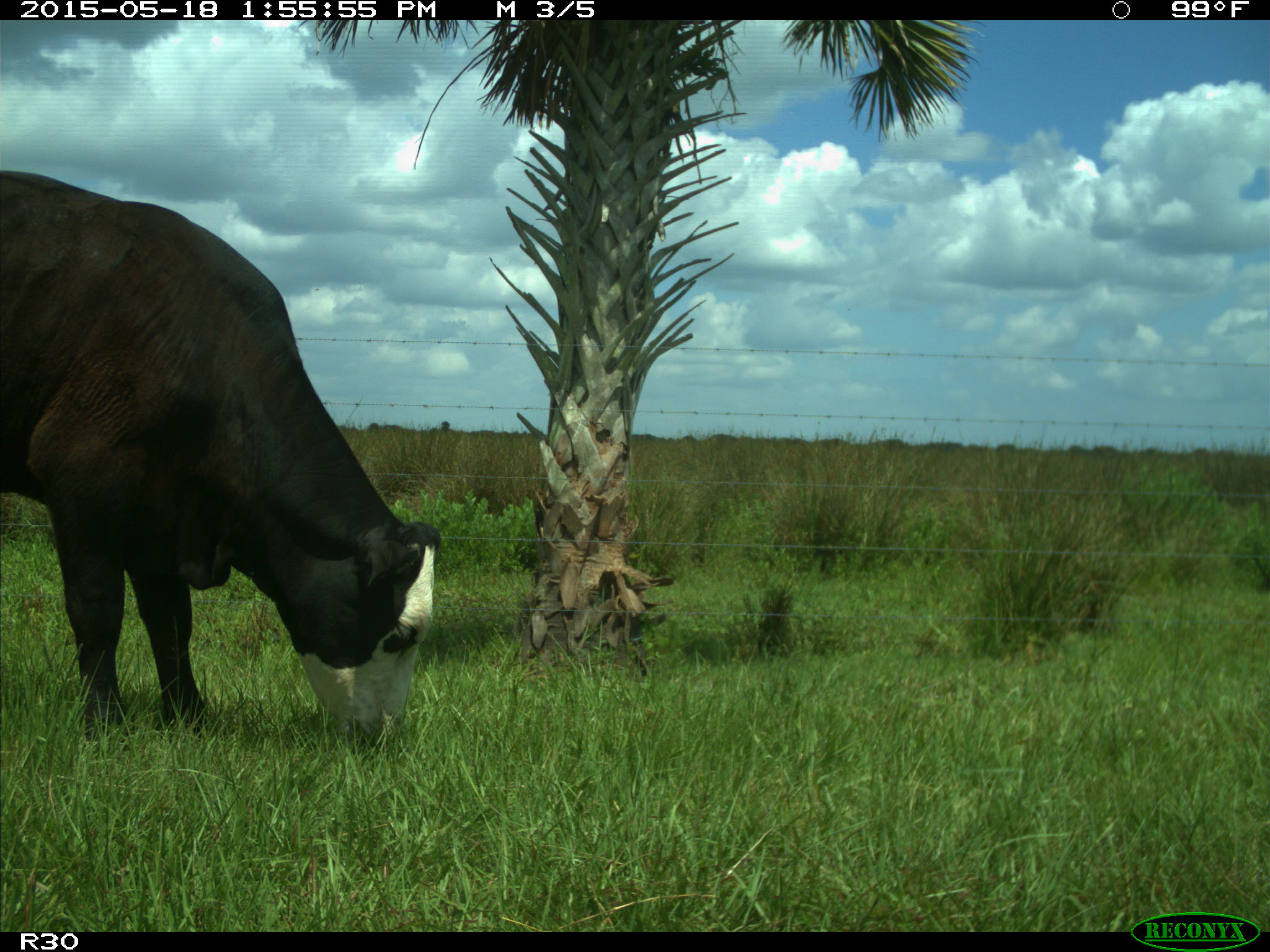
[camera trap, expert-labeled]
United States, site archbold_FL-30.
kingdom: Animalia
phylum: Chordata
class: Mammalia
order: Artiodactyla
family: Bovidae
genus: Bos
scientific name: Bos taurus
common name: domestic cow